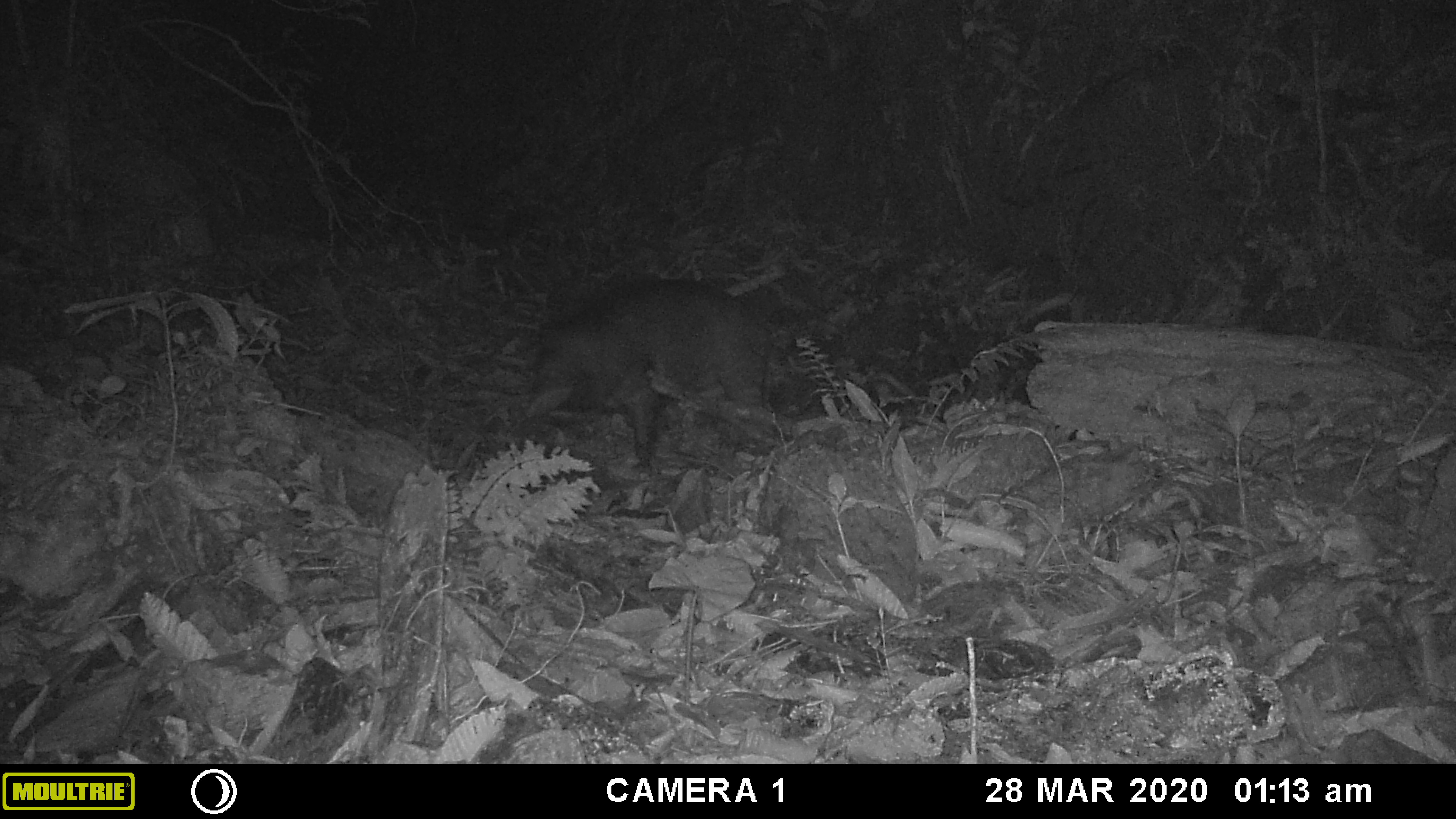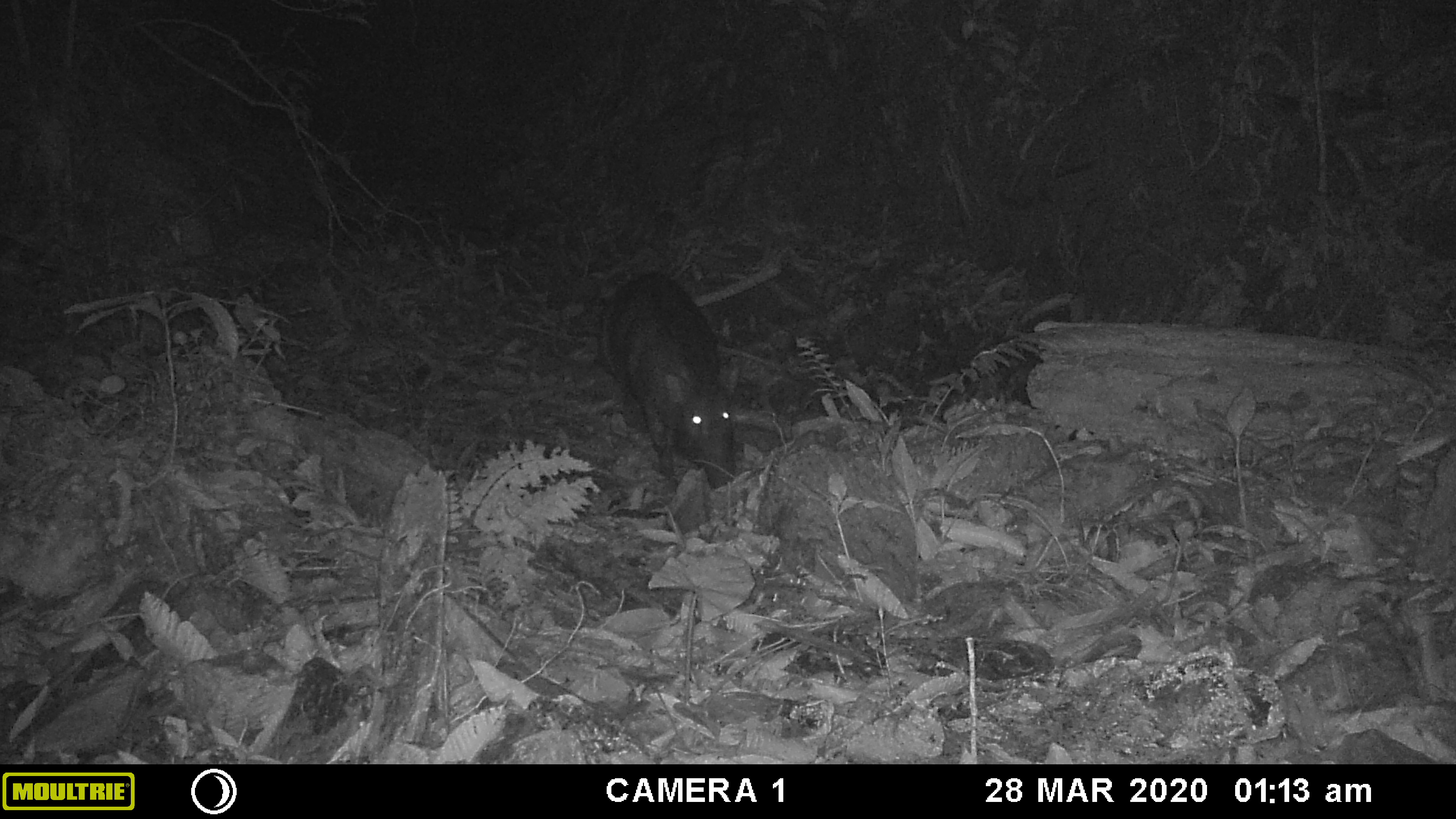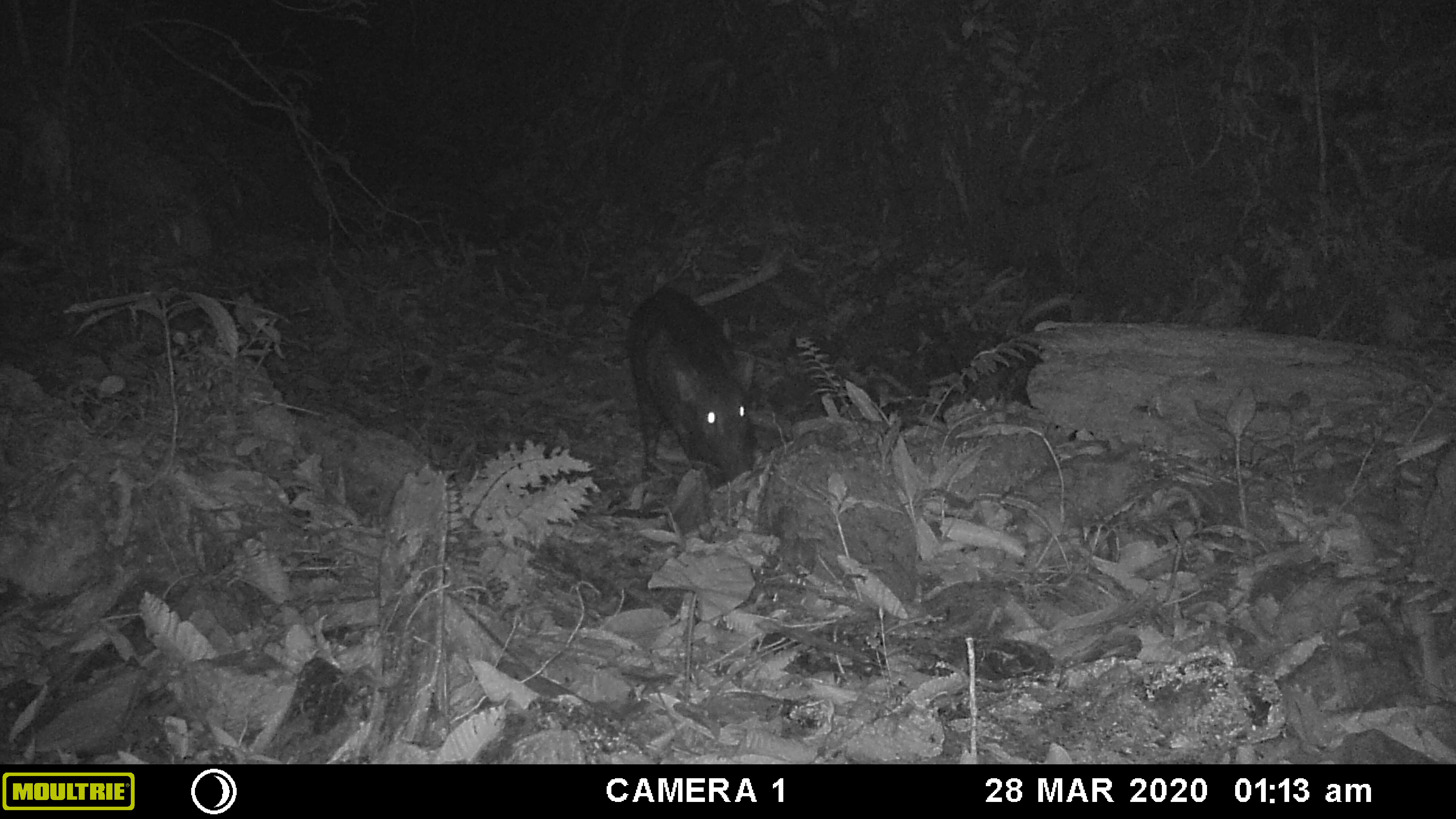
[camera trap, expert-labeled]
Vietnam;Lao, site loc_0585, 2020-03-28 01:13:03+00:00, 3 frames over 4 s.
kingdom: Animalia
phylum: Chordata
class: Mammalia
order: Artiodactyla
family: Suidae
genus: Sus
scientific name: Sus scrofa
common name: eurasian wild pig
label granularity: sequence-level